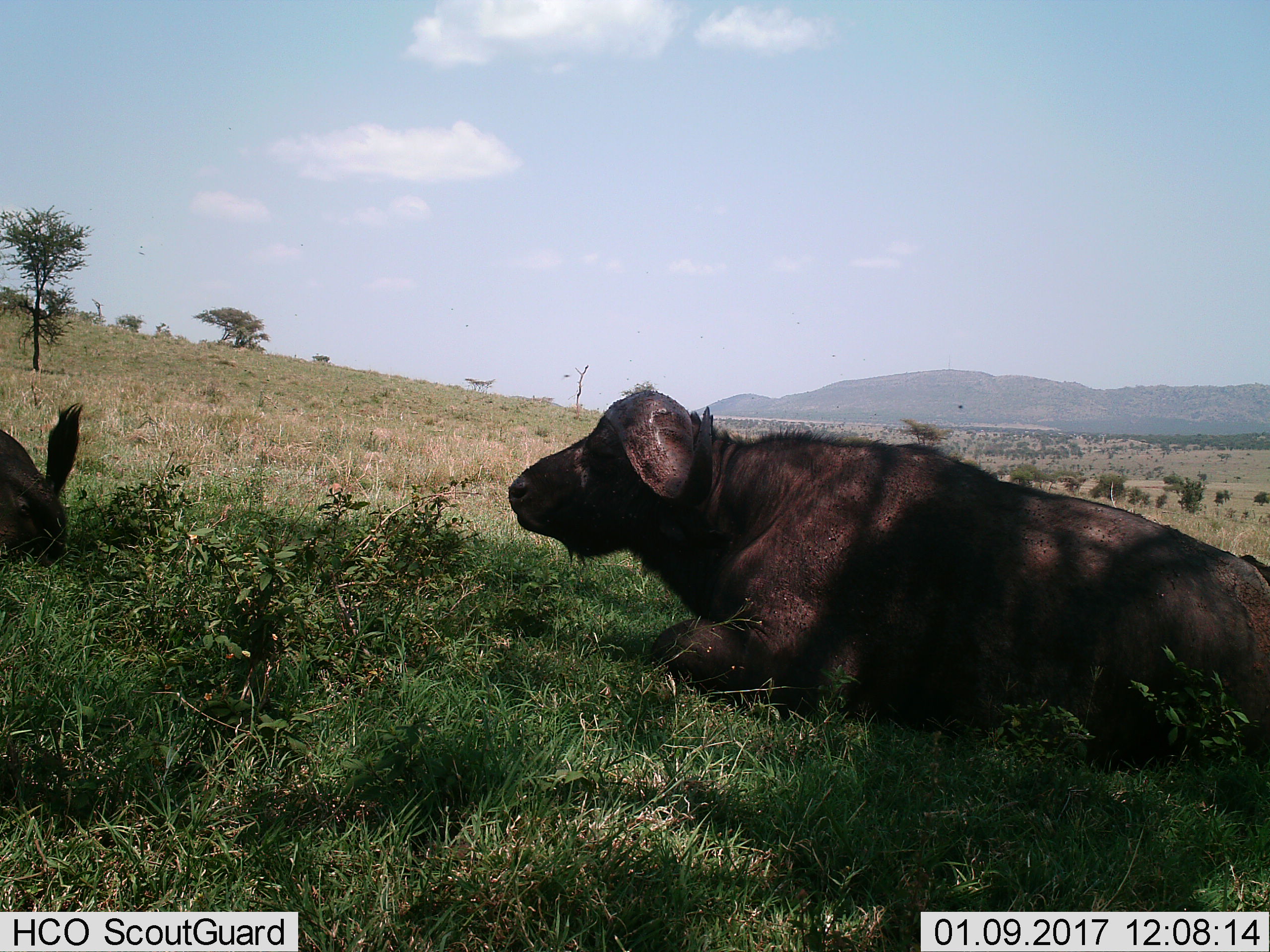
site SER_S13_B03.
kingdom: Animalia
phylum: Chordata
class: Mammalia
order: Artiodactyla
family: Bovidae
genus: Syncerus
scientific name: Syncerus caffer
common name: african buffalo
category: buffalo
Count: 2.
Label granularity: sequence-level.